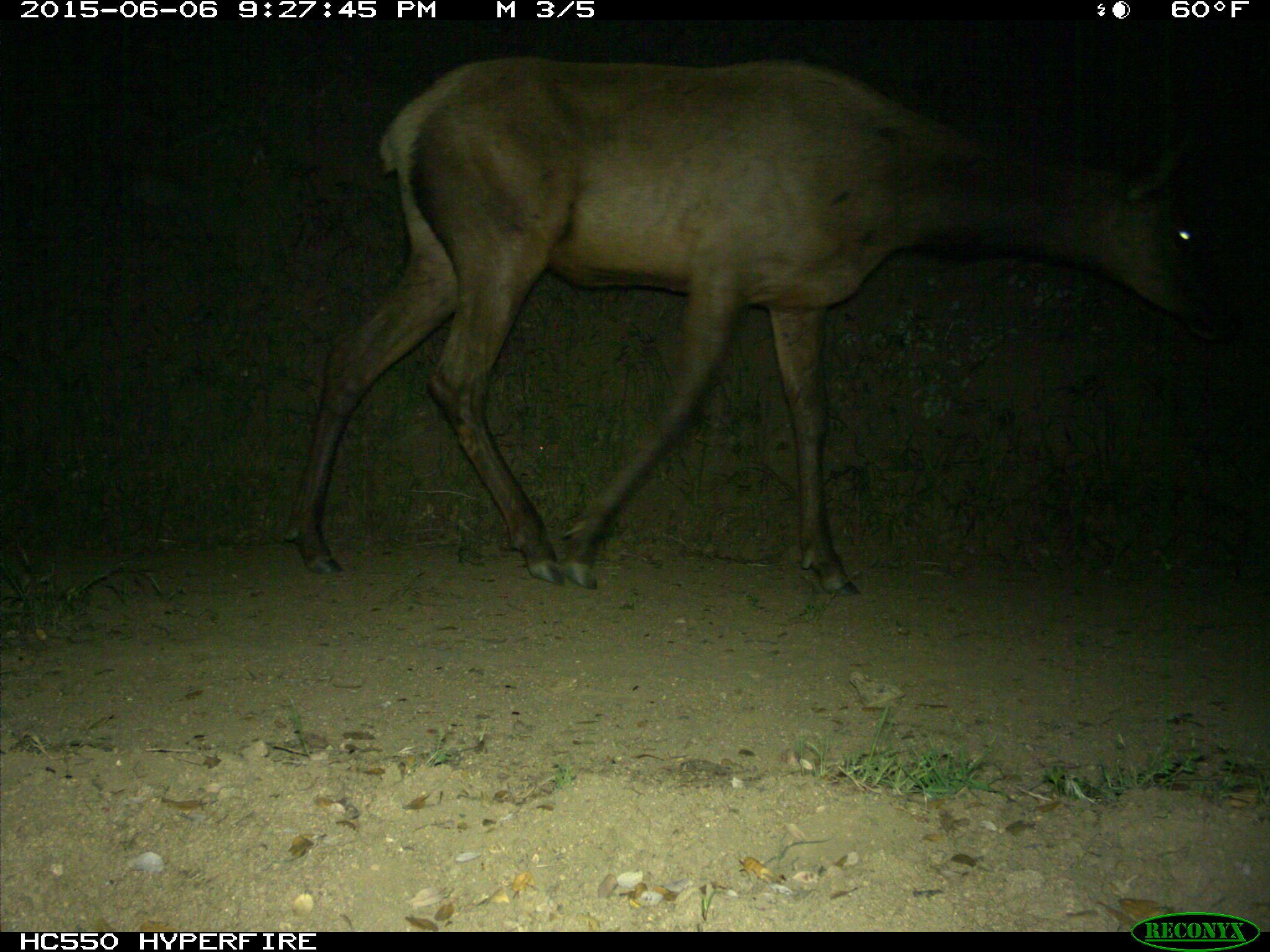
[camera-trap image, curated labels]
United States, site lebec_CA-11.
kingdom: Animalia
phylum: Chordata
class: Mammalia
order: Artiodactyla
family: Cervidae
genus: Cervus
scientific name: Cervus canadensis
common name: elk